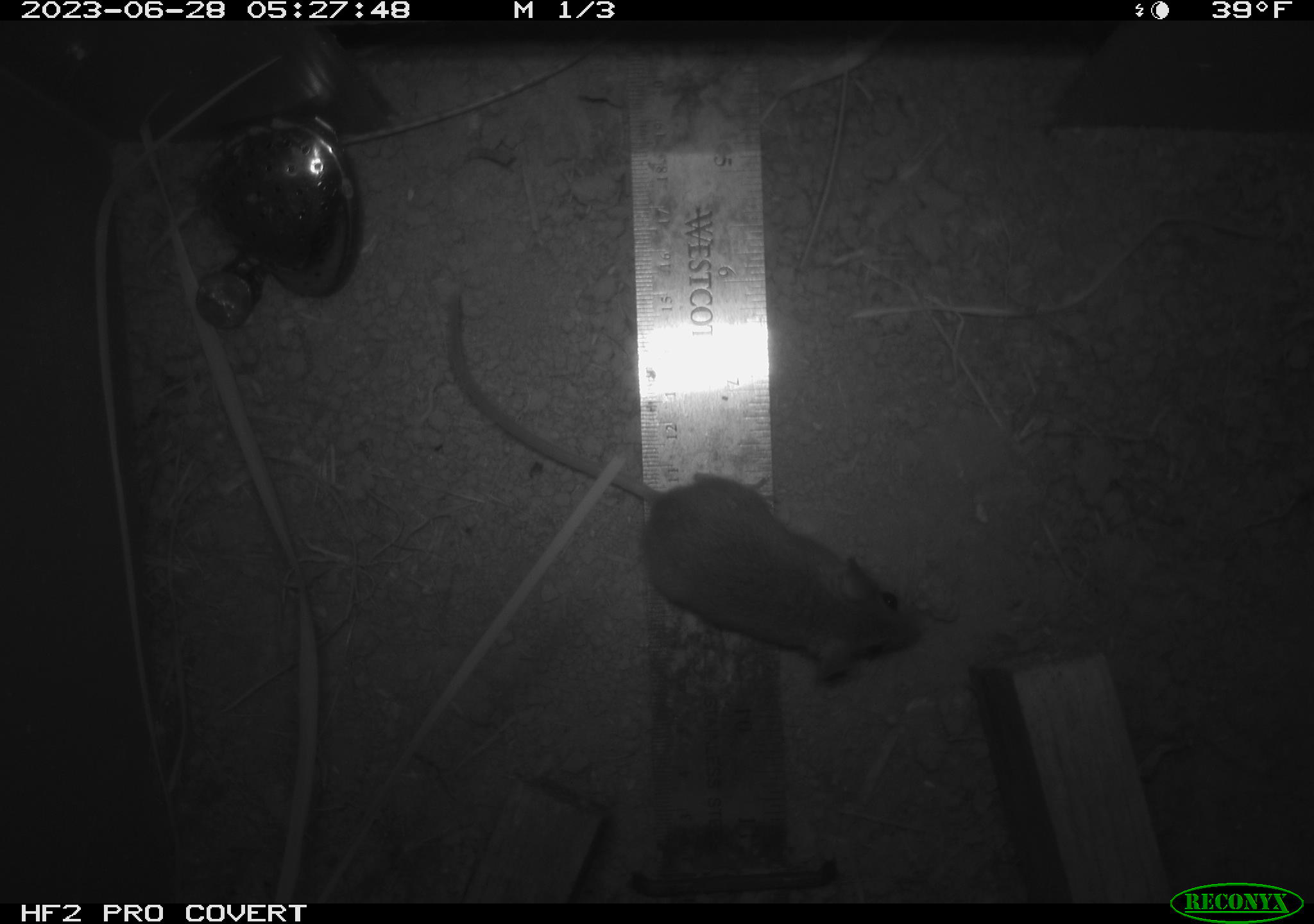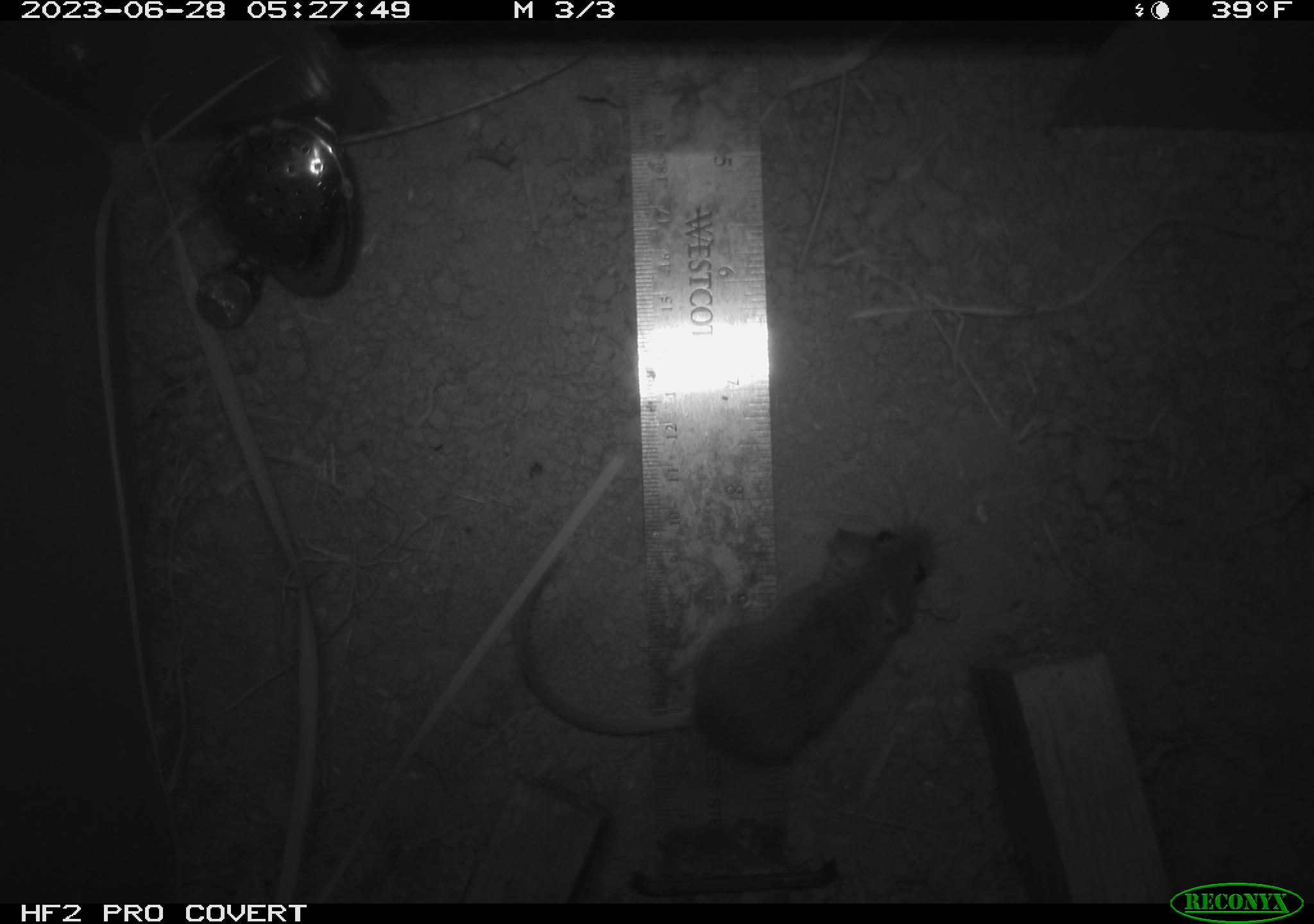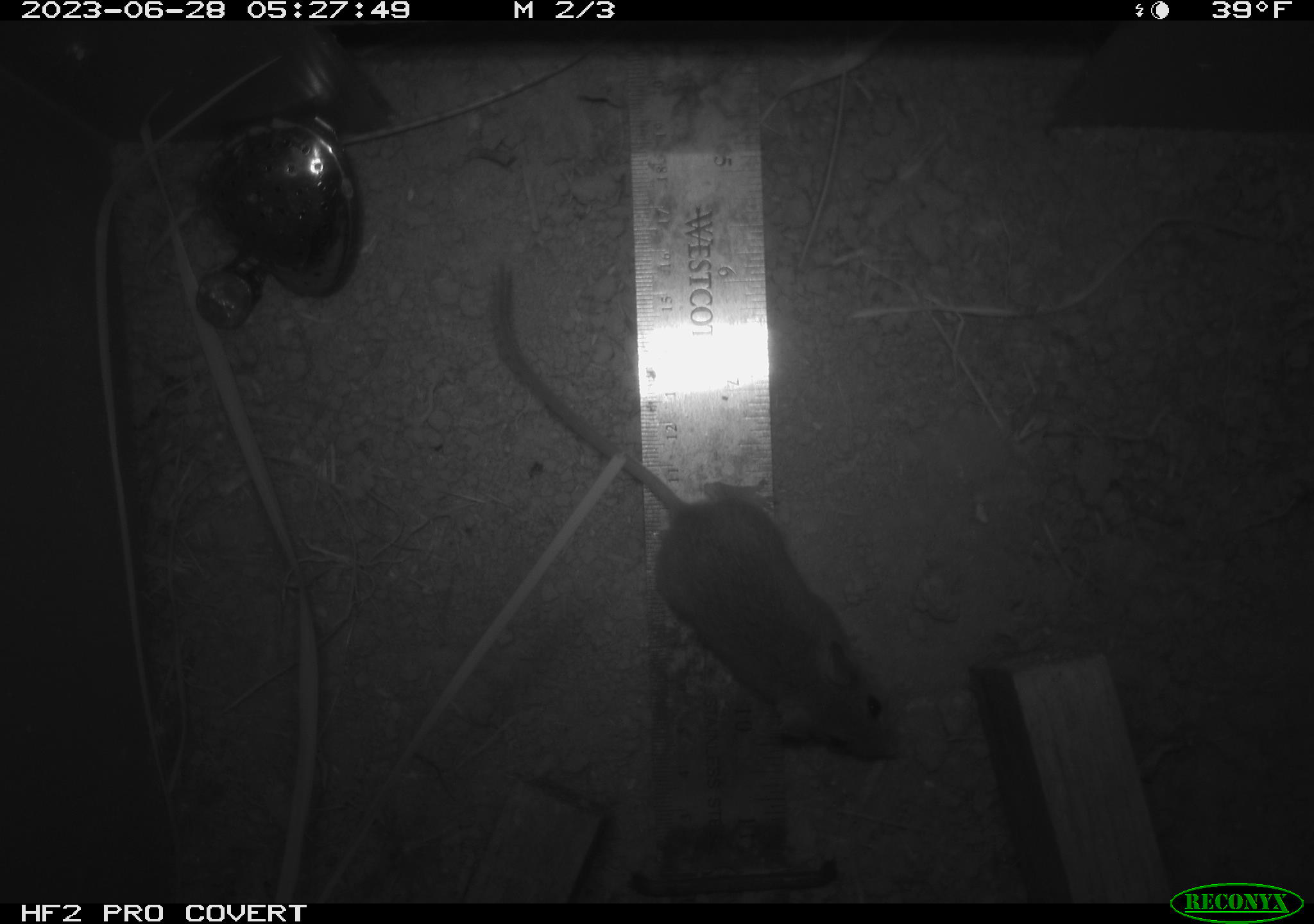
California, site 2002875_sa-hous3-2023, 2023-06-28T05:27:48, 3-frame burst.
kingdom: Animalia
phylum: Chordata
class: Mammalia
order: Rodentia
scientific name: Rodentia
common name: mouse species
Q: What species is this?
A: Mouse species (Rodentia).